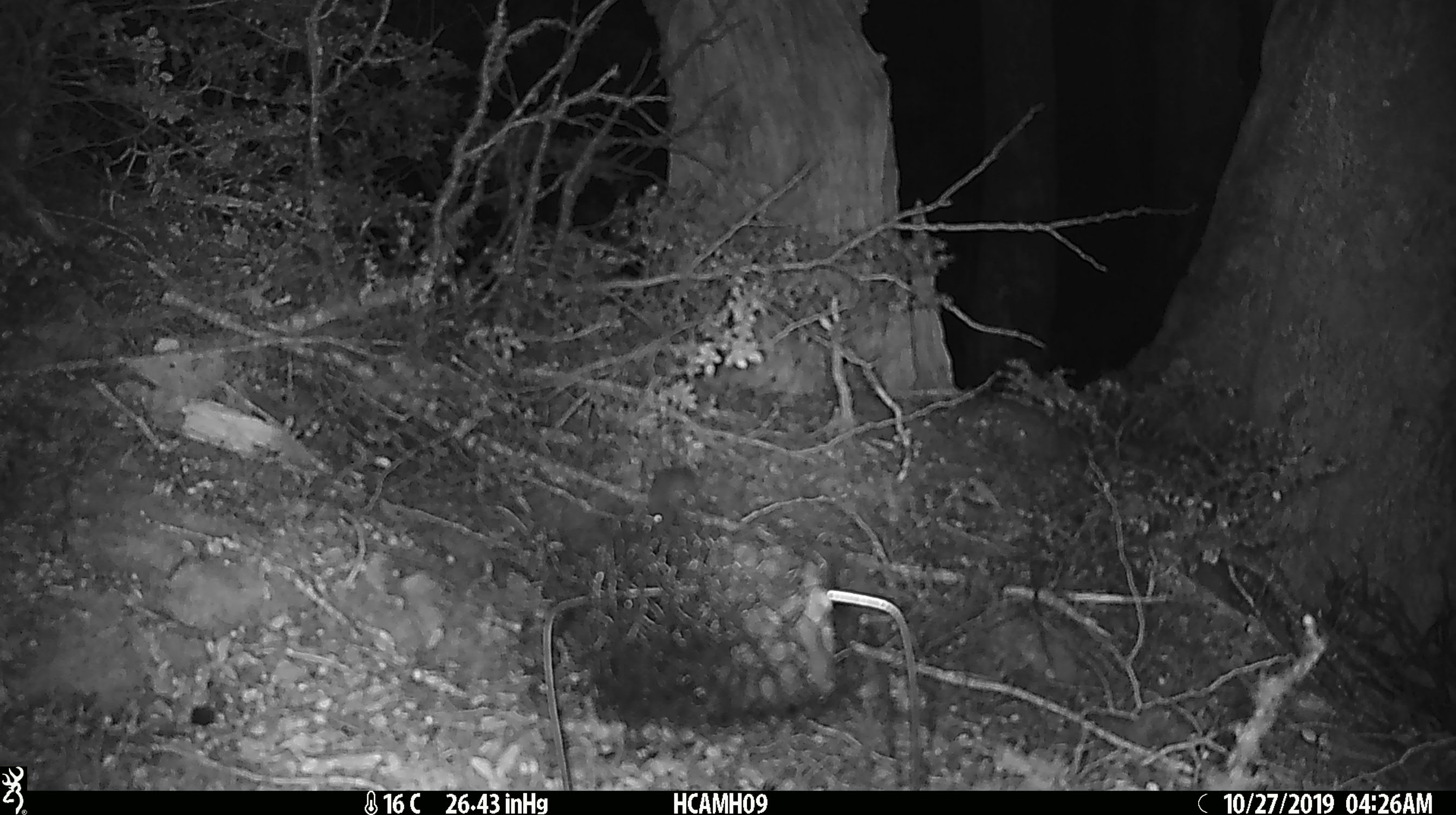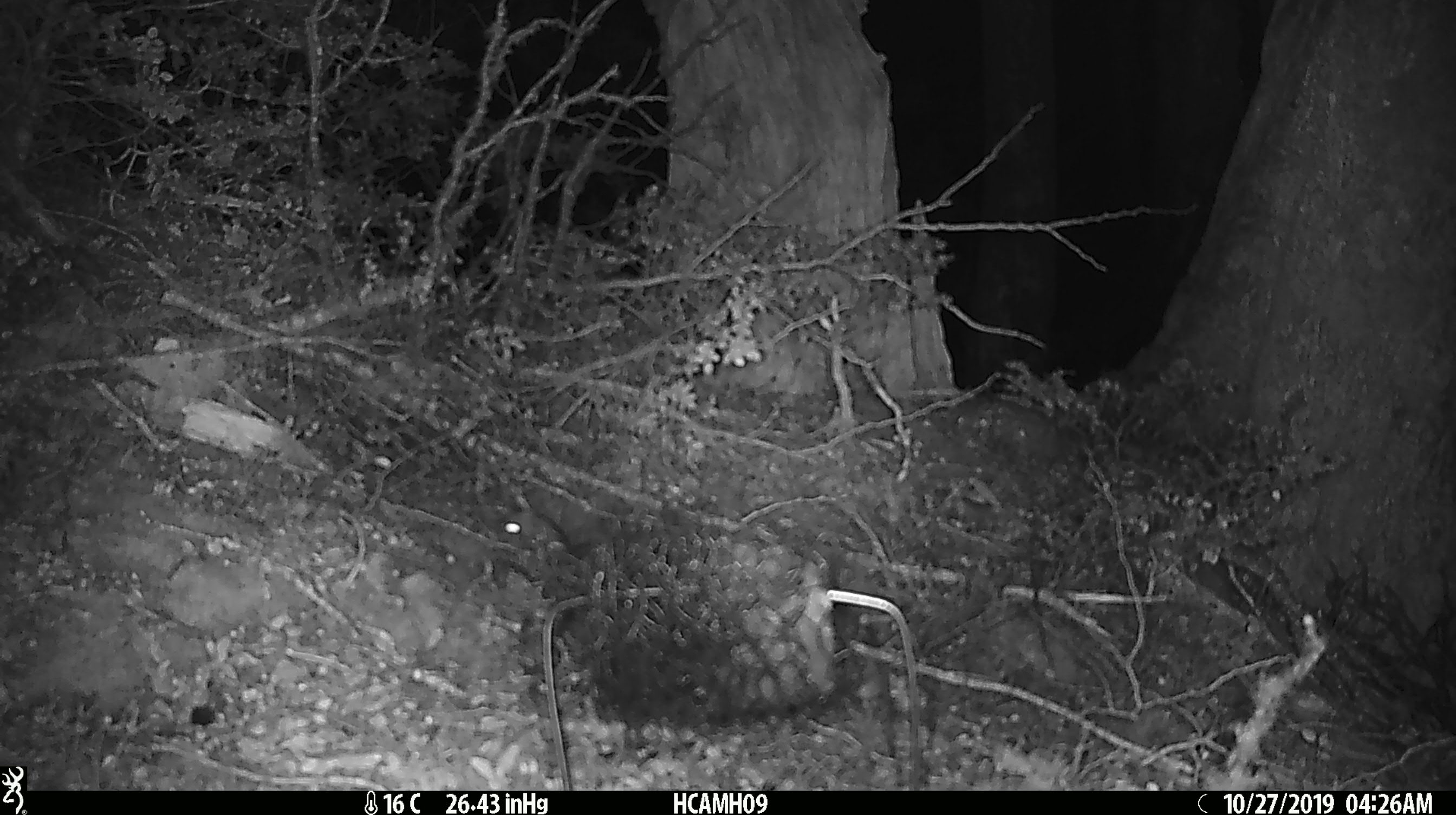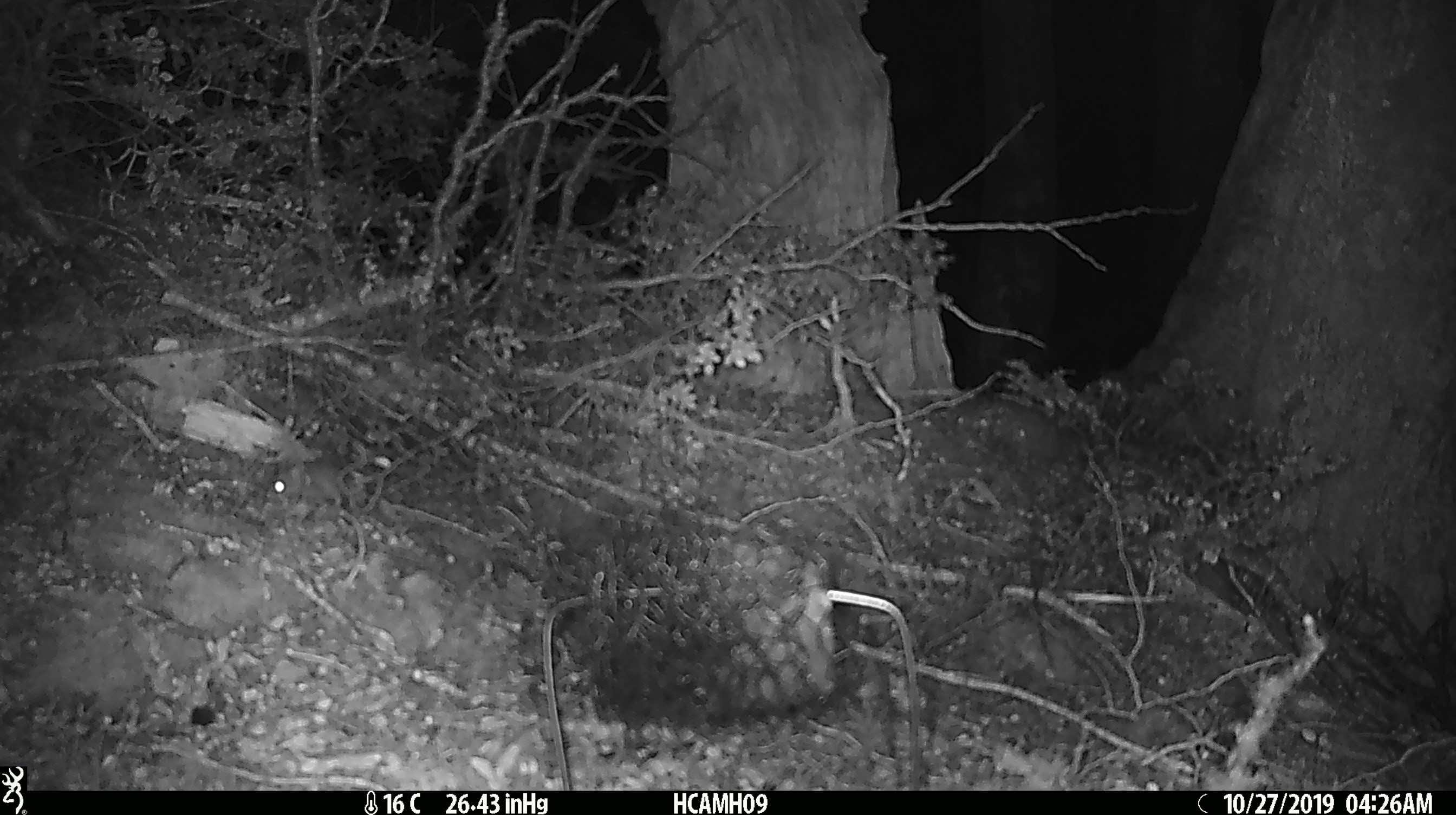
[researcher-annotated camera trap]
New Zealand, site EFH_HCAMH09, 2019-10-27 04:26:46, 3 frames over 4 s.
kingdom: Animalia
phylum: Chordata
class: Mammalia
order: Rodentia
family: Muridae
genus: Mus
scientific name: Mus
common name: mouse